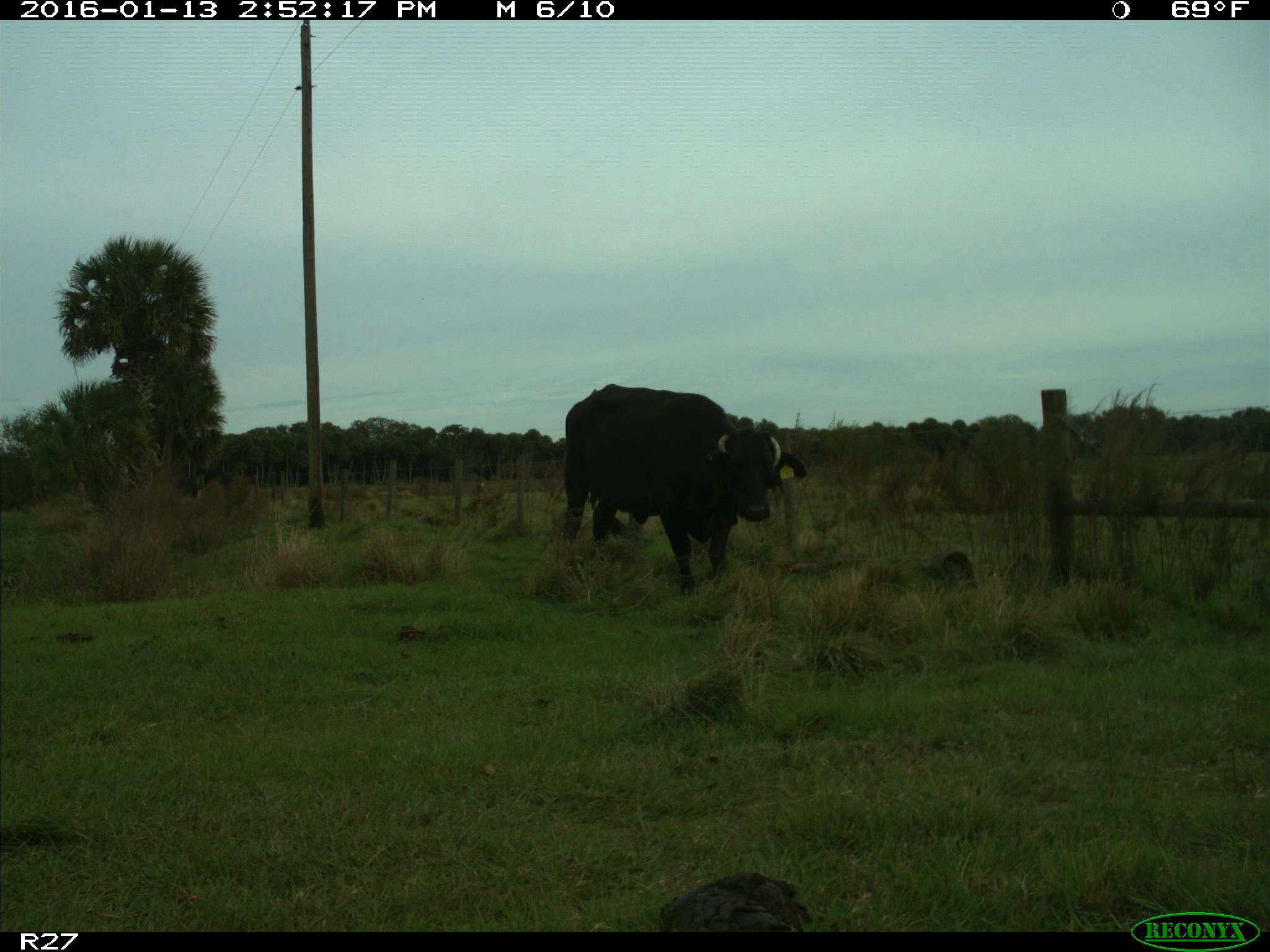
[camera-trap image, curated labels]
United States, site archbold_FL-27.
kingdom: Animalia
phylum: Chordata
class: Mammalia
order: Artiodactyla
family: Bovidae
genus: Bos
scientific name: Bos taurus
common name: domestic cow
Bos taurus (domestic cow).